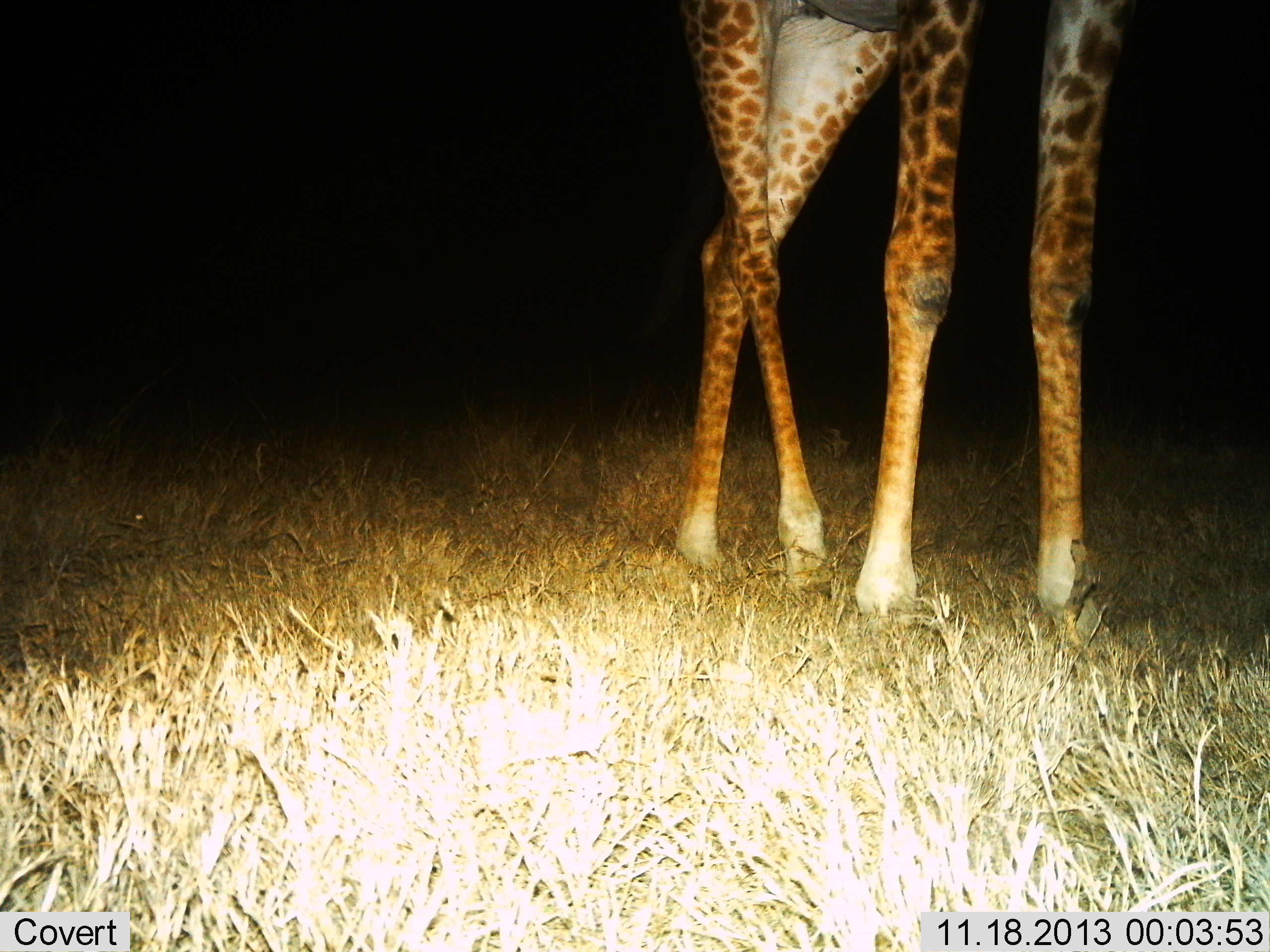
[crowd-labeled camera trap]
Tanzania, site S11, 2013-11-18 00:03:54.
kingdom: Animalia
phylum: Chordata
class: Mammalia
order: Artiodactyla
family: Giraffidae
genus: Giraffa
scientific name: Giraffa camelopardalis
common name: giraffe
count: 1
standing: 100%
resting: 0%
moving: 0%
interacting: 0%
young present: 0%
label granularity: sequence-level